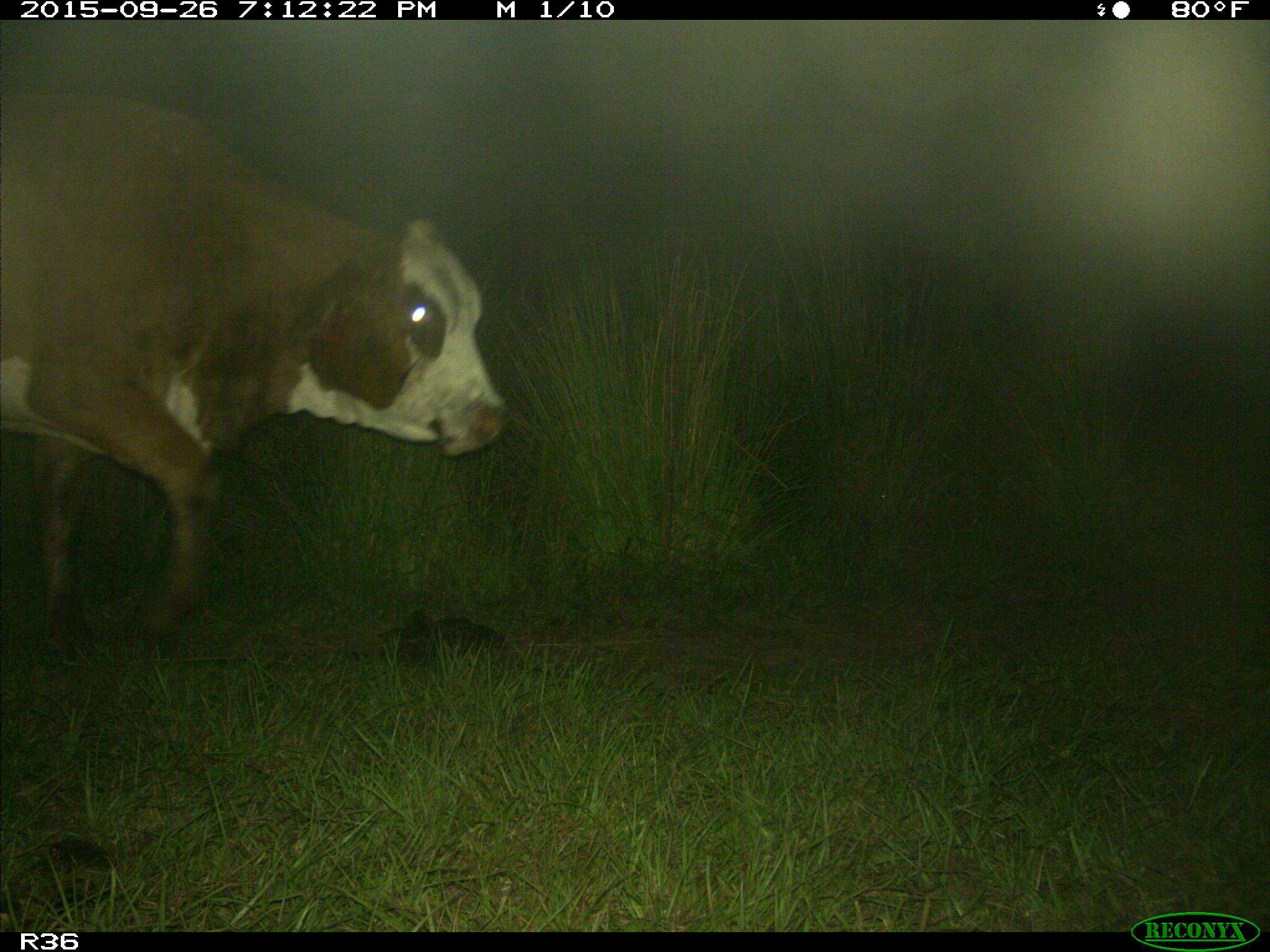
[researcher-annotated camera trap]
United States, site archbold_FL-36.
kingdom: Animalia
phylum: Chordata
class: Mammalia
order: Artiodactyla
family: Bovidae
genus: Bos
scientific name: Bos taurus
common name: domestic cow